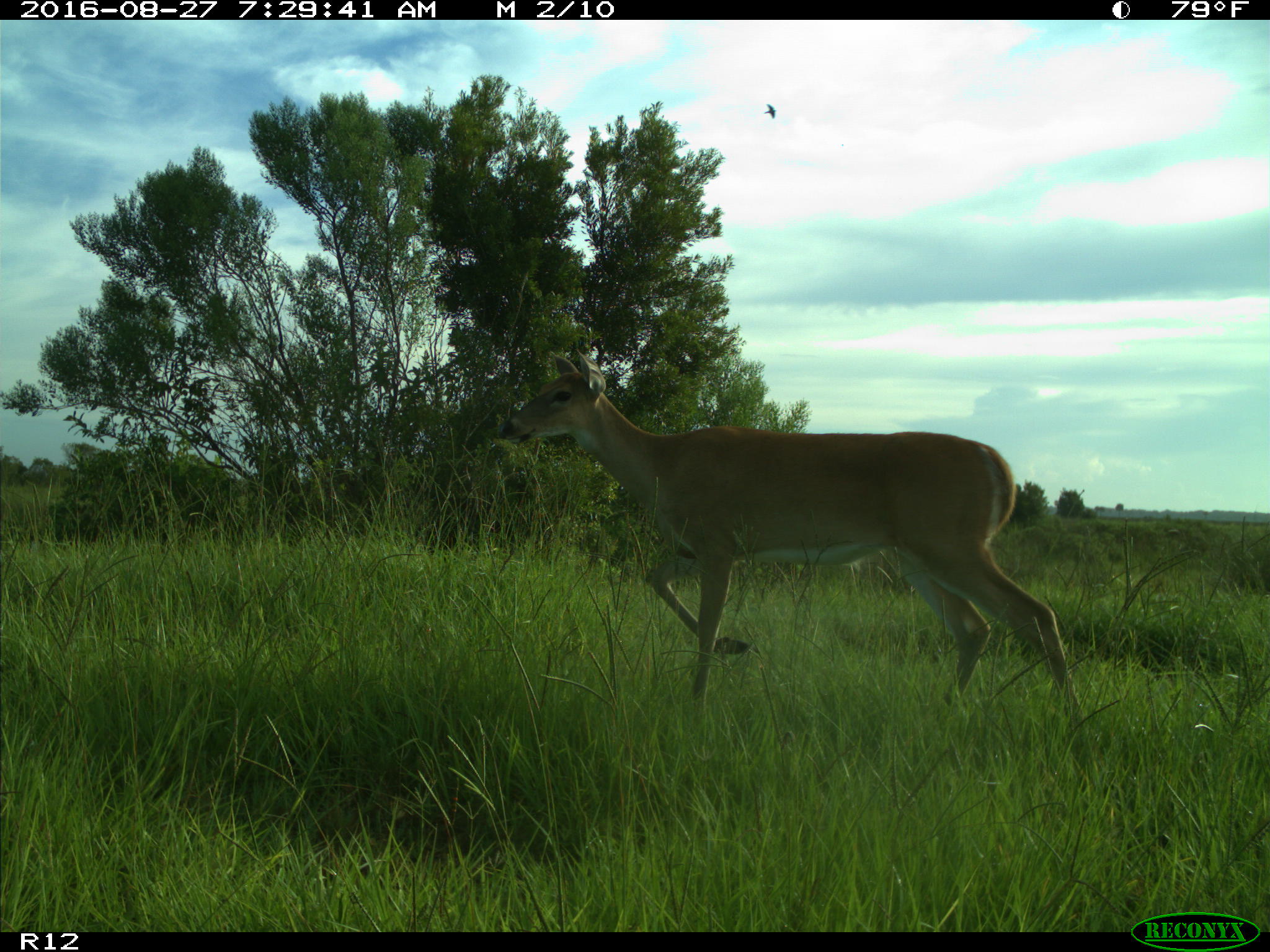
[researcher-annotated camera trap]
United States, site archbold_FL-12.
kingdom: Animalia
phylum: Chordata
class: Mammalia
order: Artiodactyla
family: Cervidae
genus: Odocoileus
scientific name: Odocoileus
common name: deer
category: unidentified deer